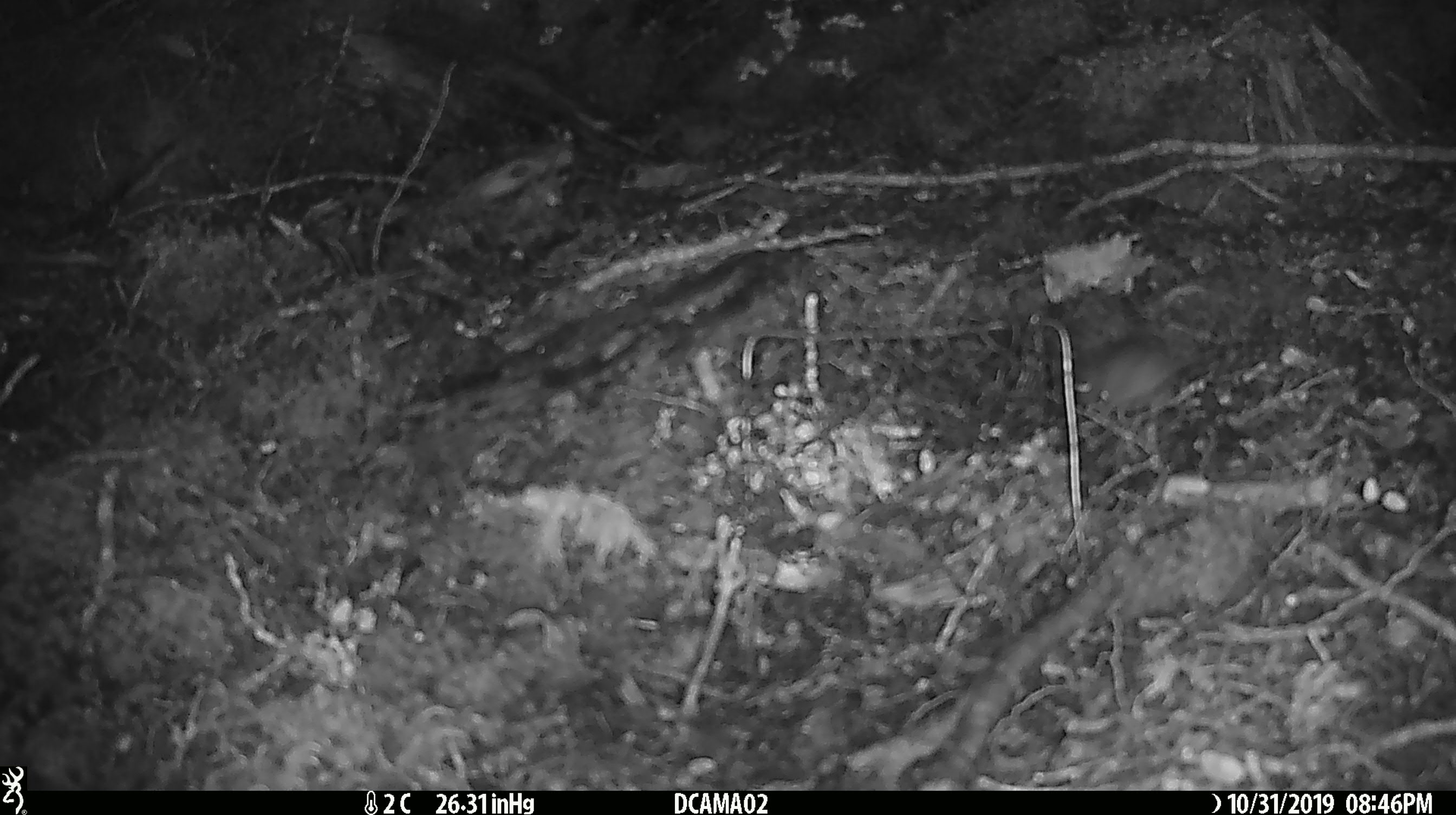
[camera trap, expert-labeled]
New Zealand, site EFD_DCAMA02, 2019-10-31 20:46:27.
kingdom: Animalia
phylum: Chordata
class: Mammalia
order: Rodentia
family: Muridae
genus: Mus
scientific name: Mus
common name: mouse